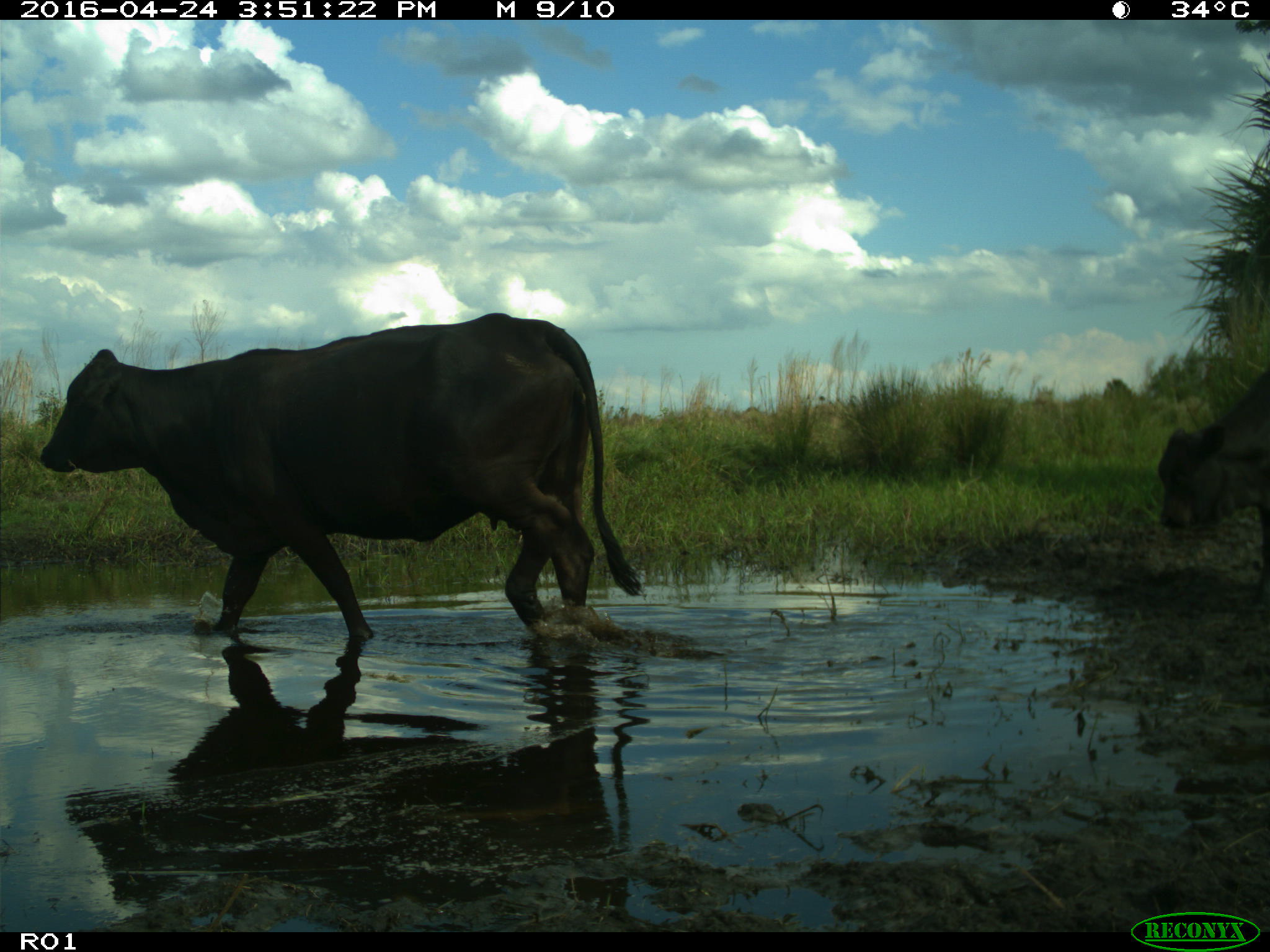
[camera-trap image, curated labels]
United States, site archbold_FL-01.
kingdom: Animalia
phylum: Chordata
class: Mammalia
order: Artiodactyla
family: Bovidae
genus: Bos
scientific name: Bos taurus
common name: domestic cow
Bos taurus (domestic cow).